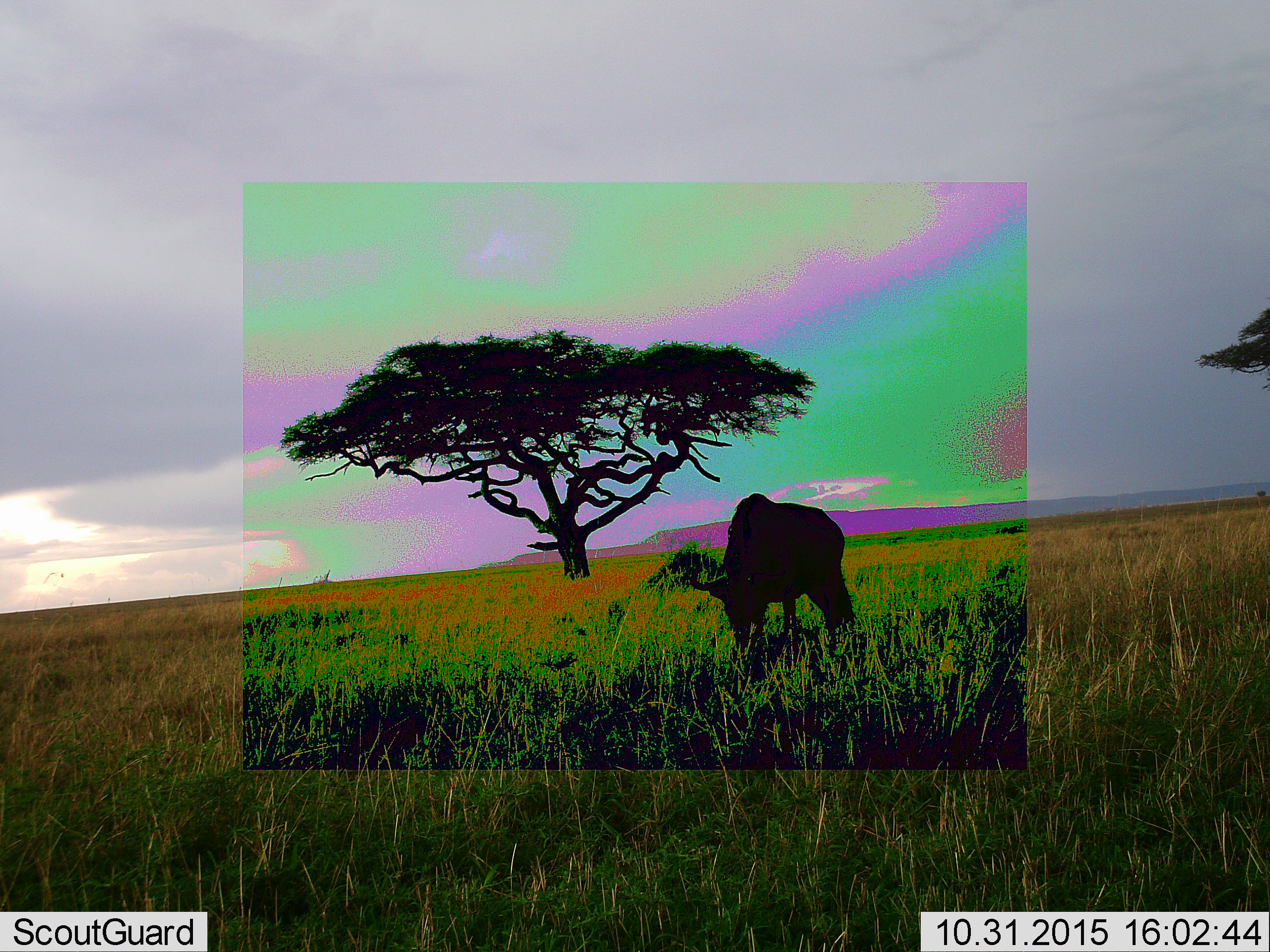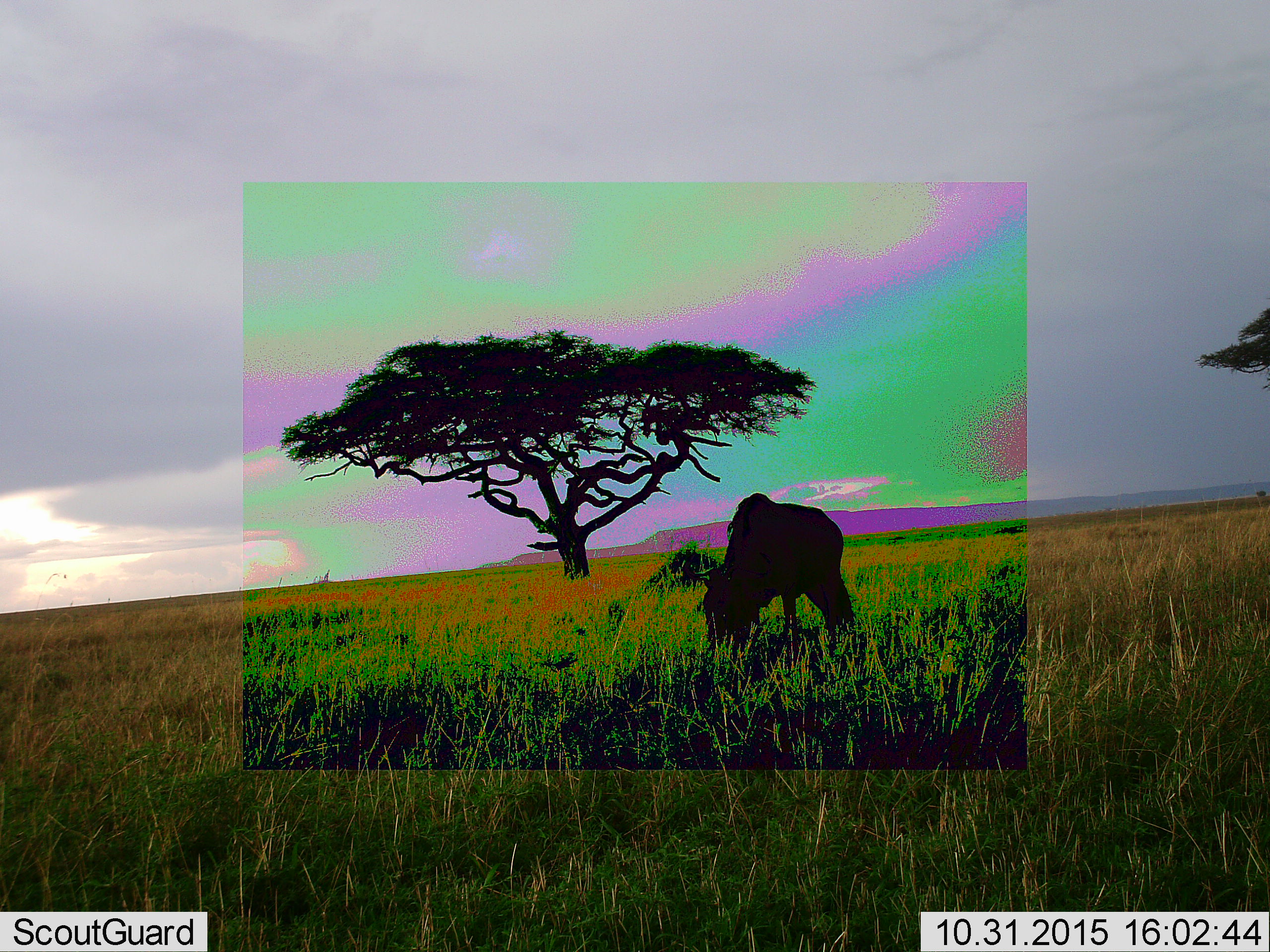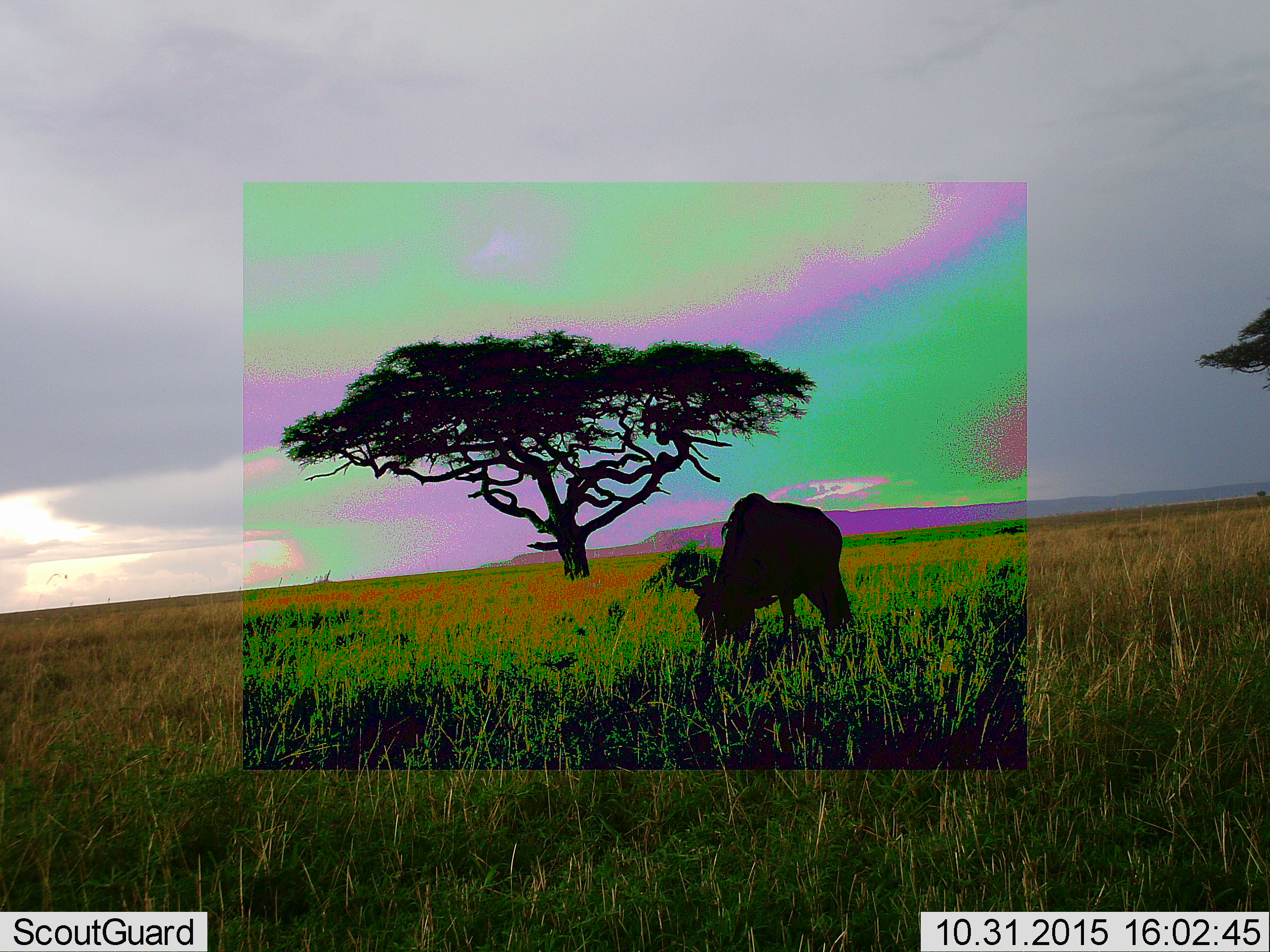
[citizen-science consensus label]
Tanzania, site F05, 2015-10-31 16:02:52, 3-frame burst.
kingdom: Animalia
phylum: Chordata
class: Mammalia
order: Artiodactyla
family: Bovidae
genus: Connochaetes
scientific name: Connochaetes taurinus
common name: blue wildebeest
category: wildebeest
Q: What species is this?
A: Wildebeest (blue wildebeest) (Connochaetes taurinus).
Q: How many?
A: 1.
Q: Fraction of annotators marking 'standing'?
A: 27%.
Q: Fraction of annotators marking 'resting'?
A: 0%.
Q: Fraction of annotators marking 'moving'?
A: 9%.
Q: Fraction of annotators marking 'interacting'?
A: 0%.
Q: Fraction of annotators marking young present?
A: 0%.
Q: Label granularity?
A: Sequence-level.